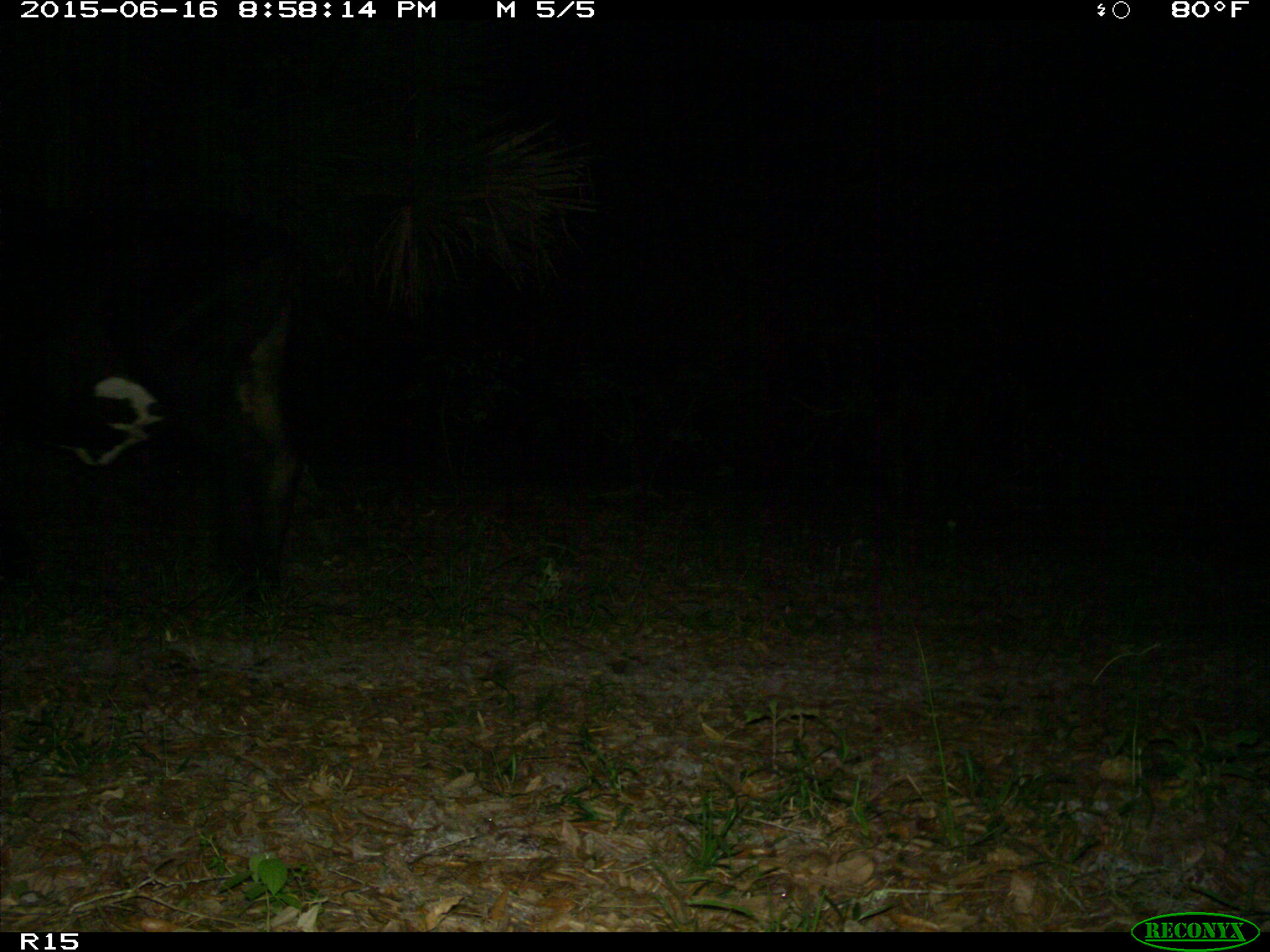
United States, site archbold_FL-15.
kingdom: Animalia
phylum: Chordata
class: Mammalia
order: Artiodactyla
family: Bovidae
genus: Bos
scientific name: Bos taurus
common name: domestic cow